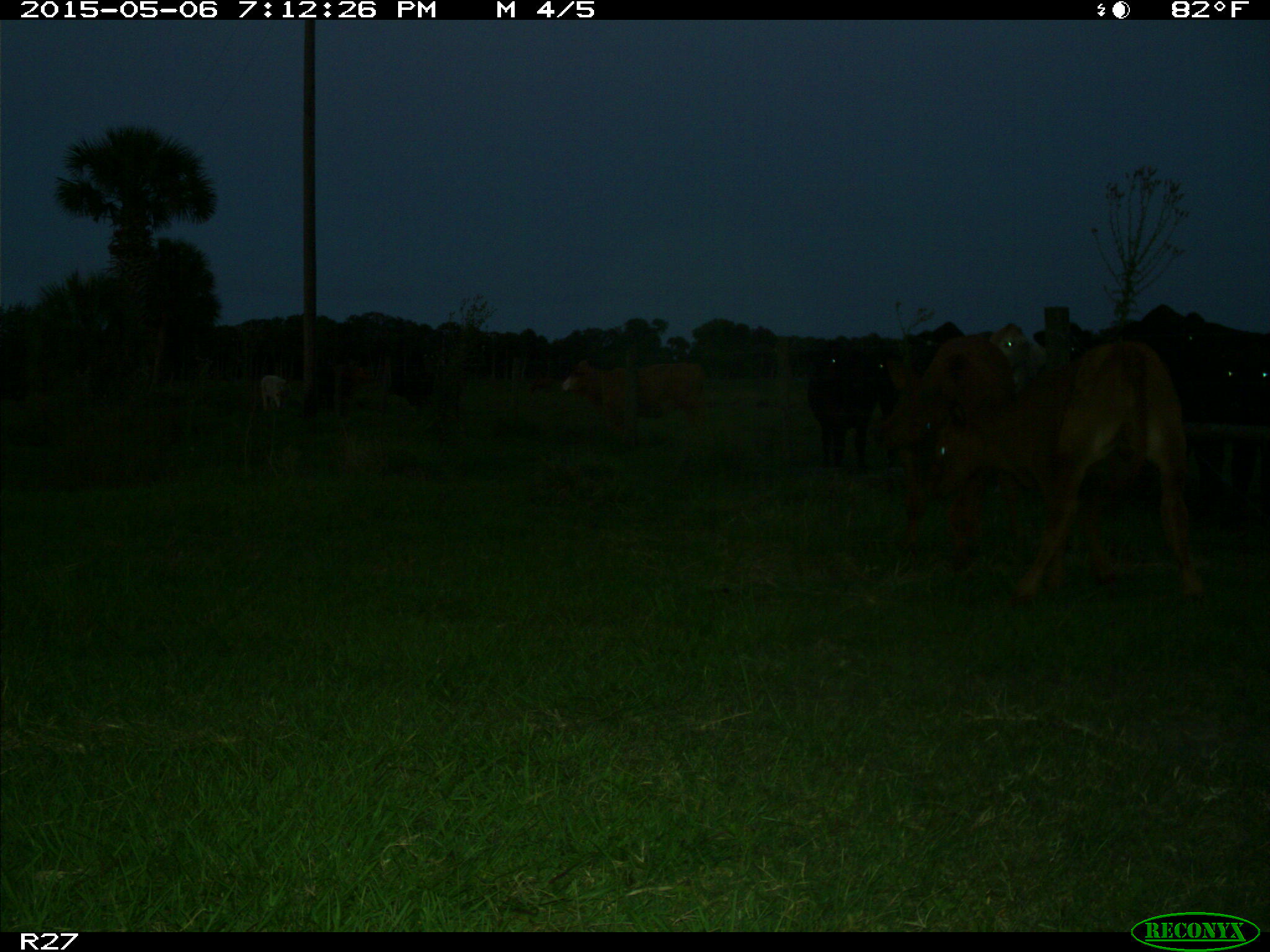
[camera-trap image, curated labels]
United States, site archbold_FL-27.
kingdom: Animalia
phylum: Chordata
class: Mammalia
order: Artiodactyla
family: Bovidae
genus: Bos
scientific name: Bos taurus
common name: domestic cow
Bos taurus (domestic cow).